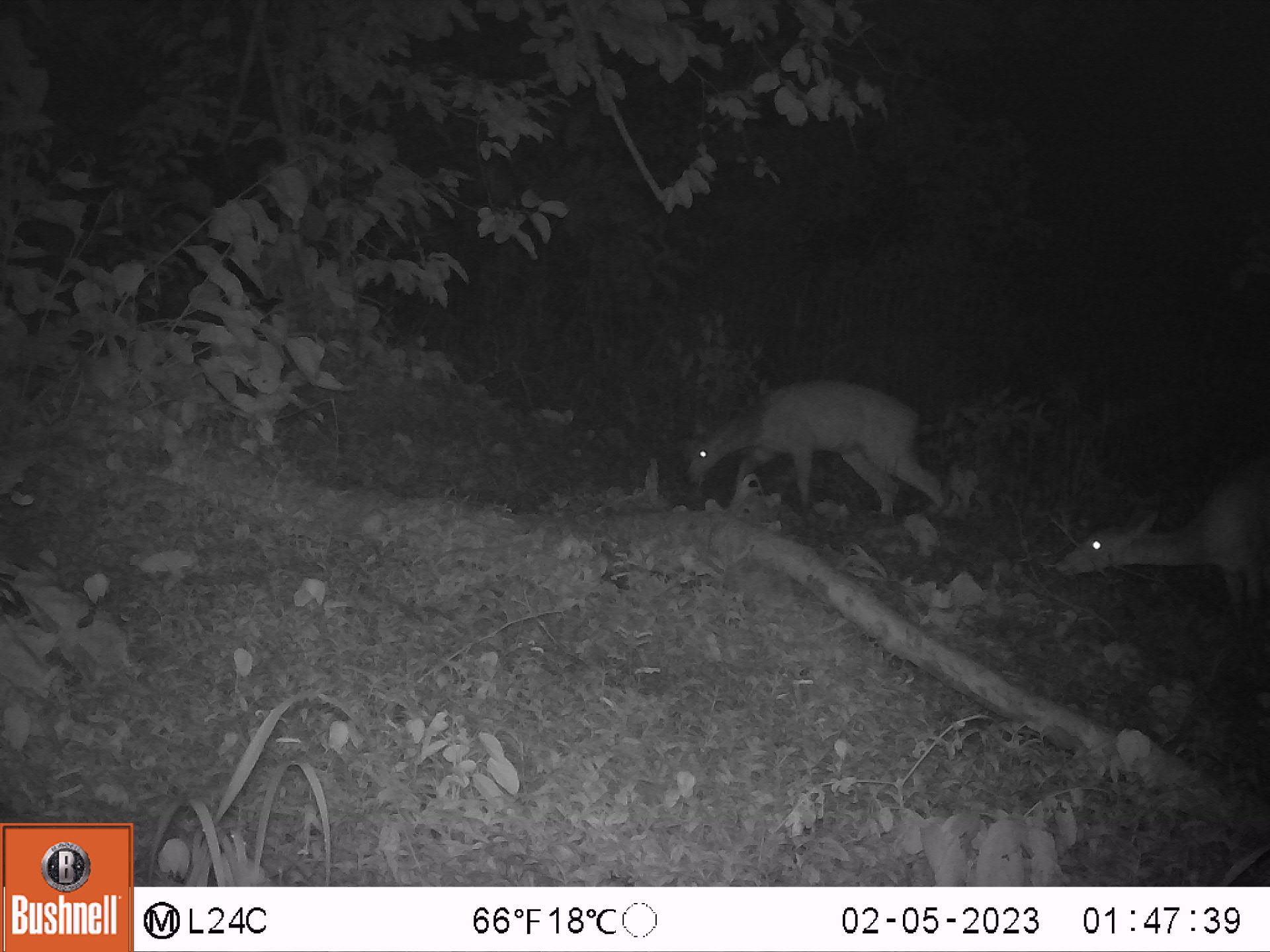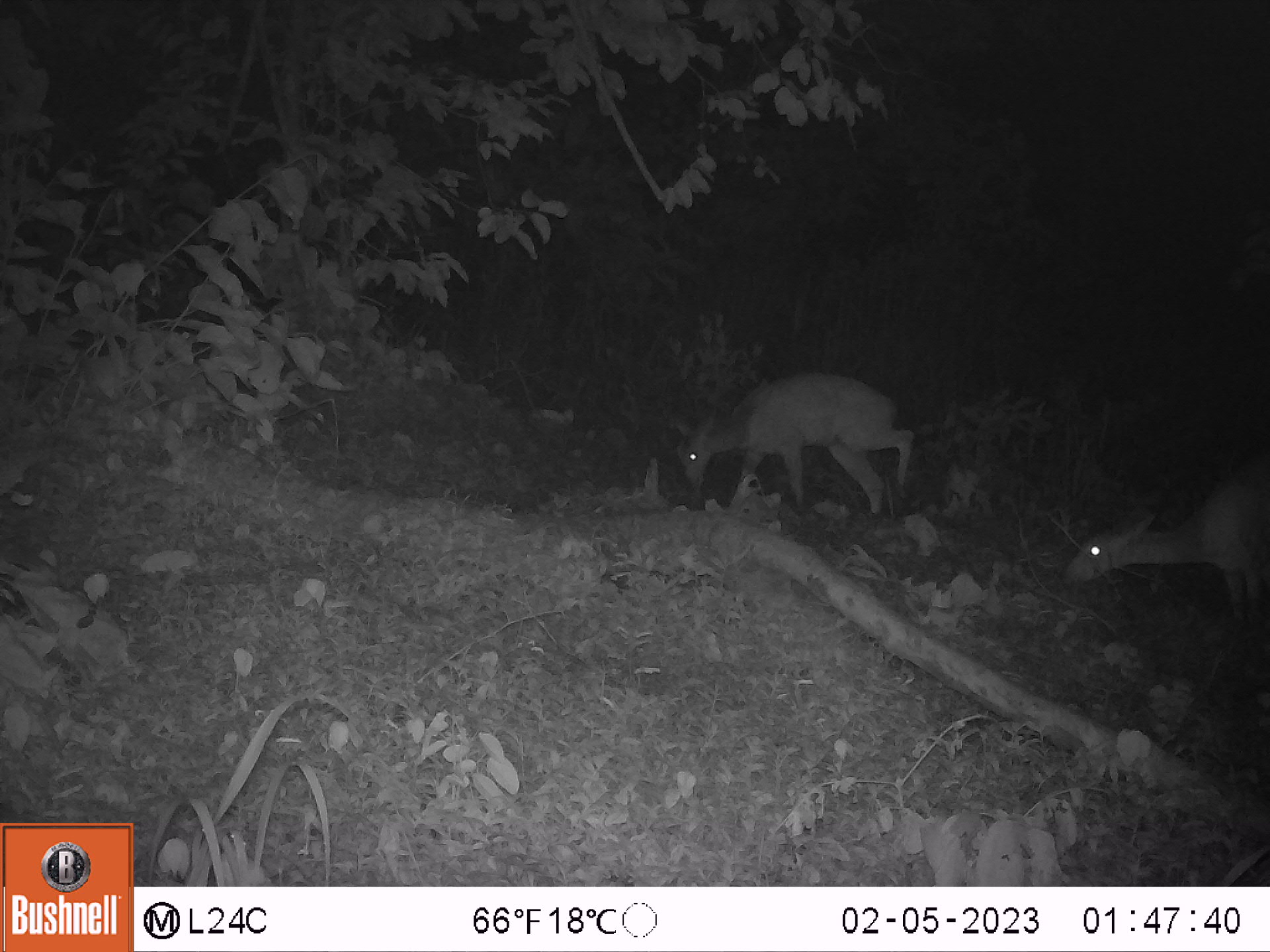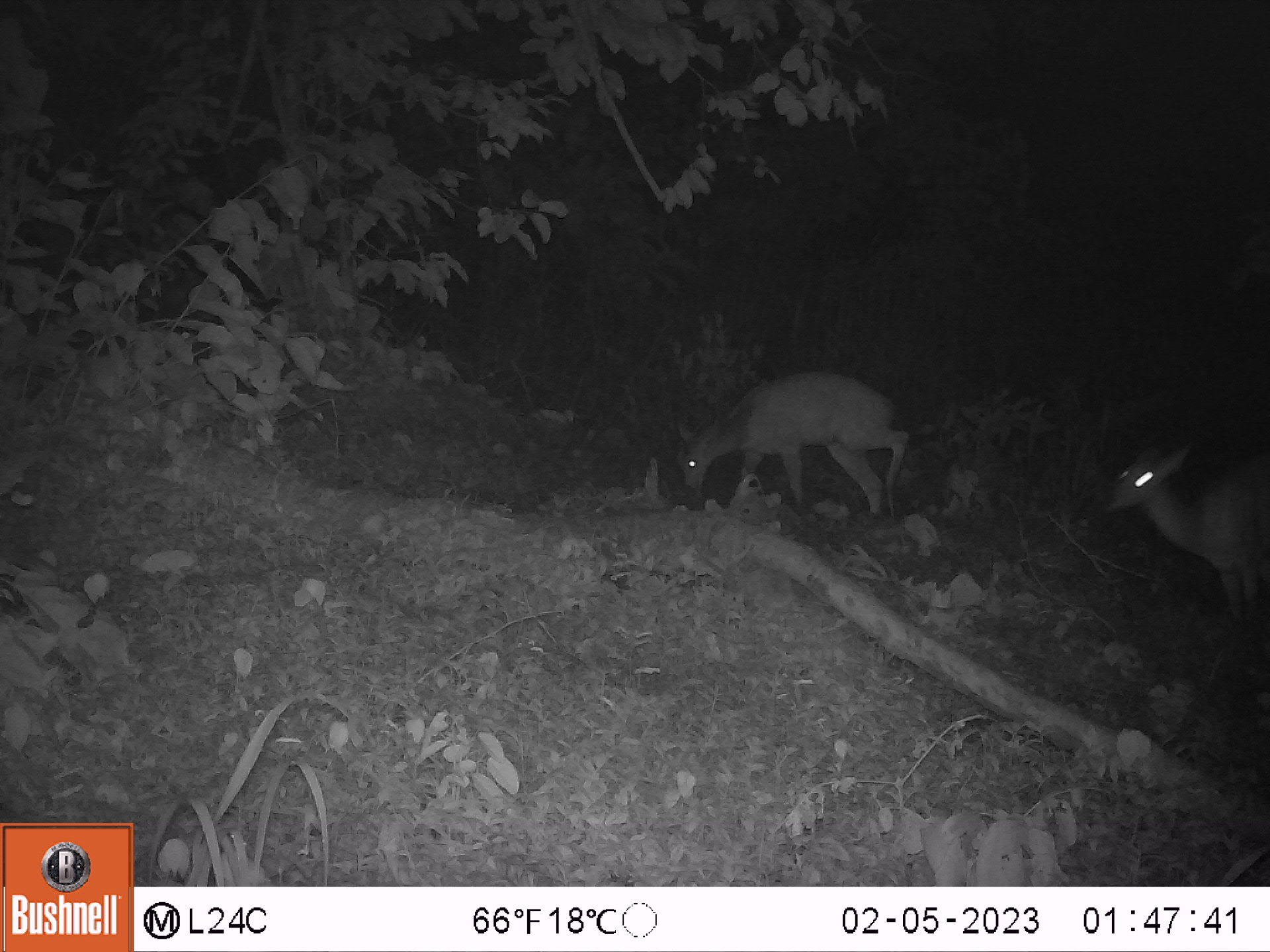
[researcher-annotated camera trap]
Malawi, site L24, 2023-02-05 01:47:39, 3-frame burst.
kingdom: Animalia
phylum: Chordata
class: Mammalia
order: Artiodactyla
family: Bovidae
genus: Tragelaphus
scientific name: Tragelaphus sylvaticus sylvaticus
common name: cape bushbuck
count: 2